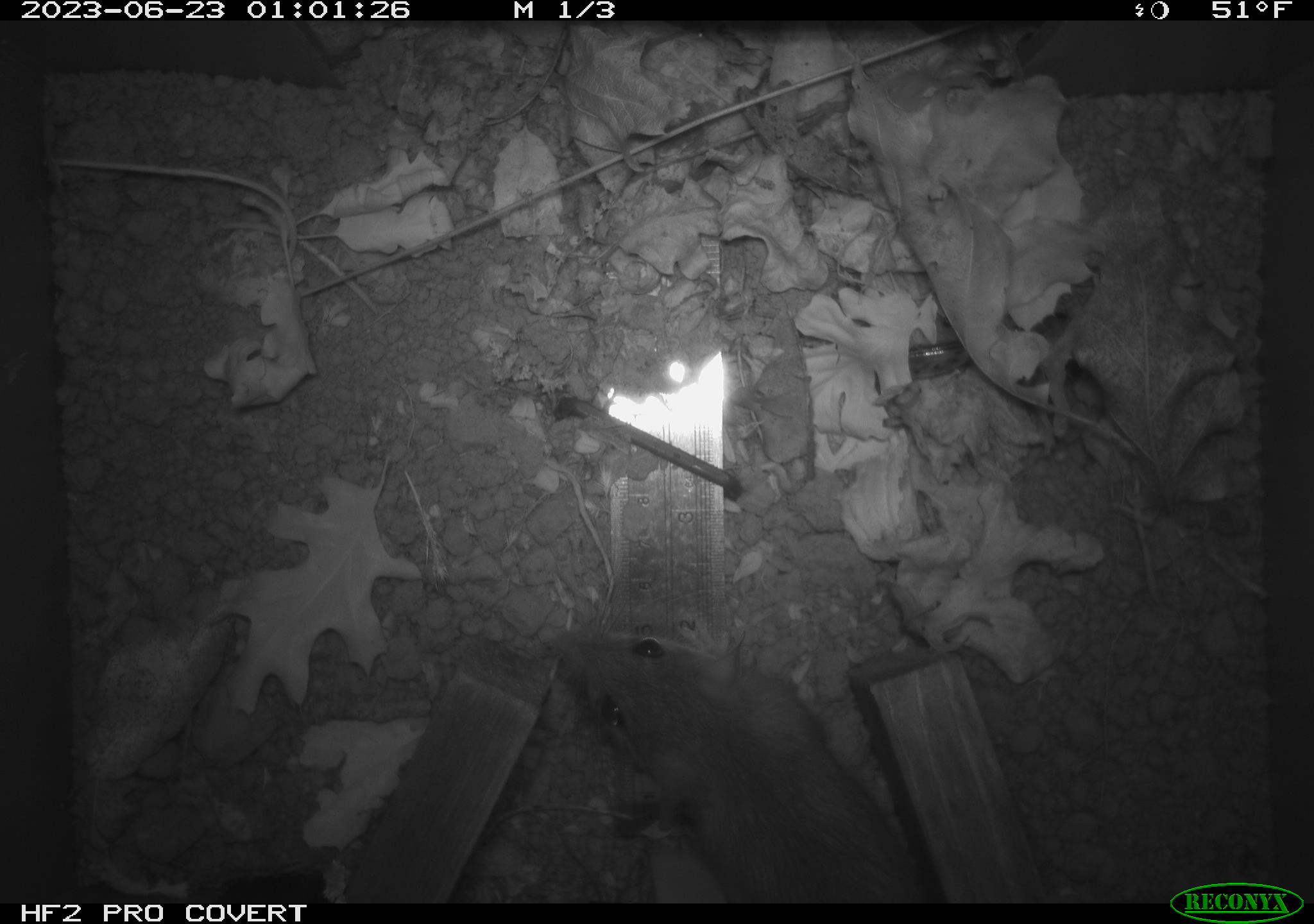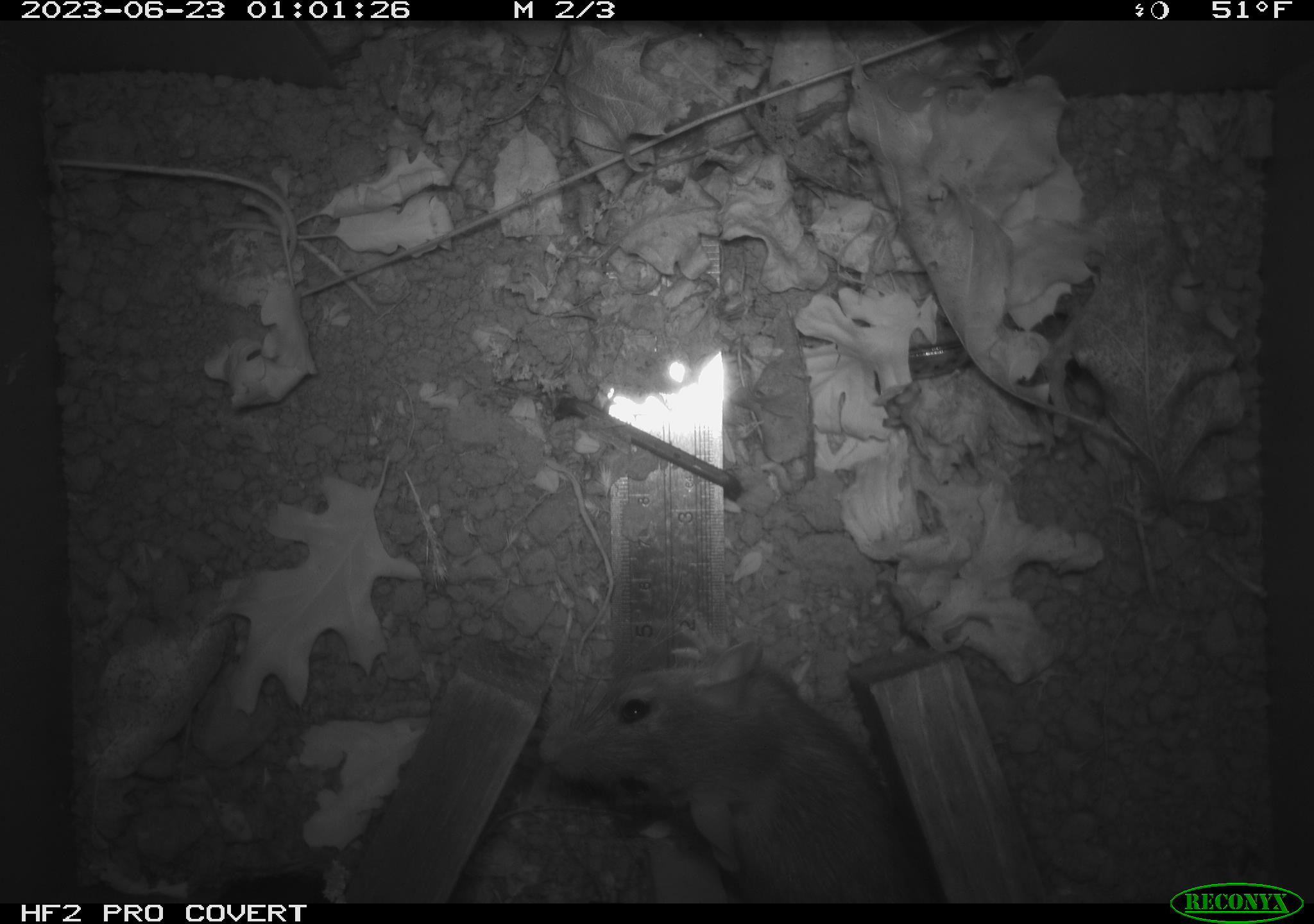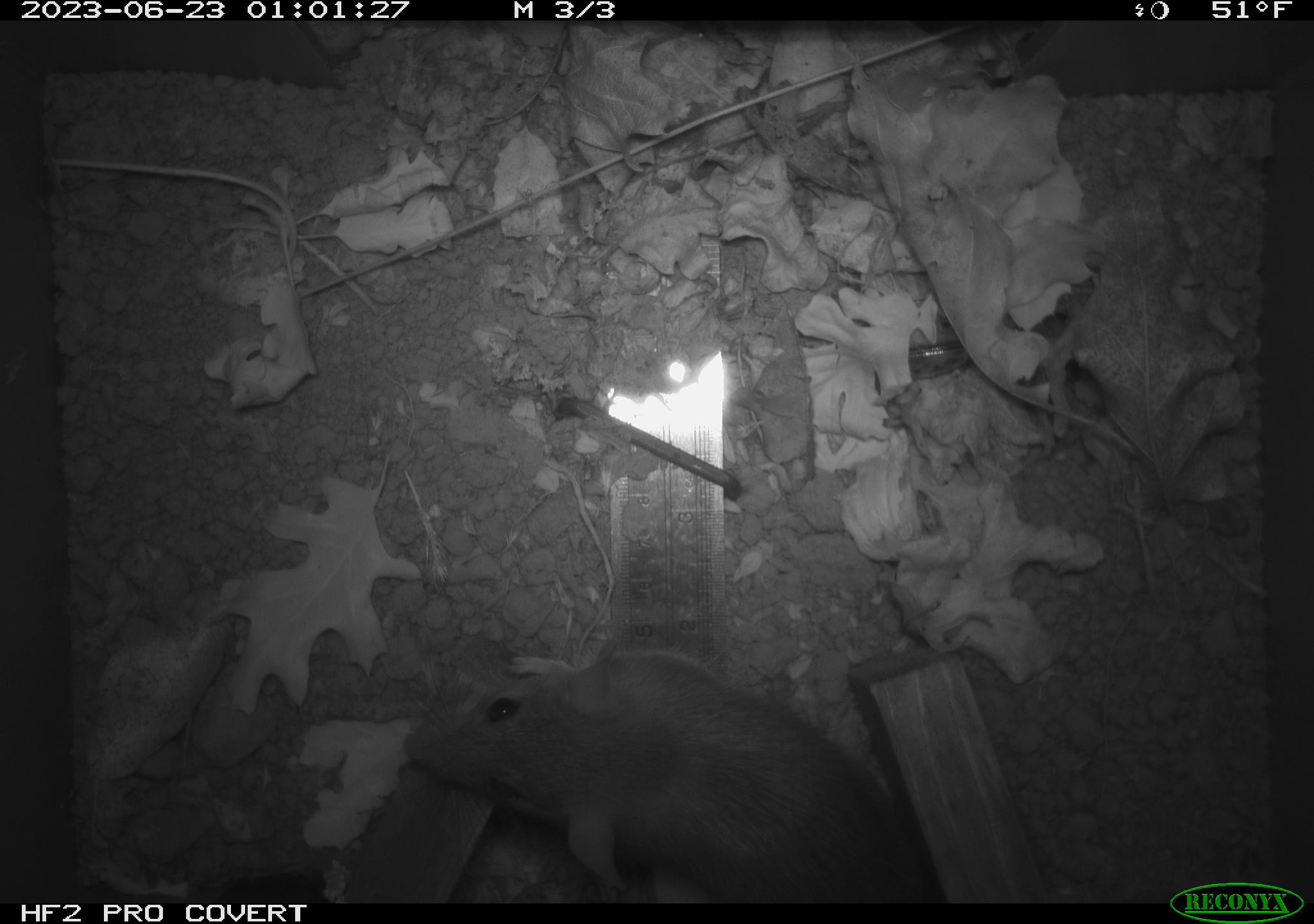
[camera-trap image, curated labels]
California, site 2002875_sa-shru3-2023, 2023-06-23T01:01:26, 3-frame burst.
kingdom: Animalia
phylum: Chordata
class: Mammalia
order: Rodentia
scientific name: Rodentia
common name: mouse species